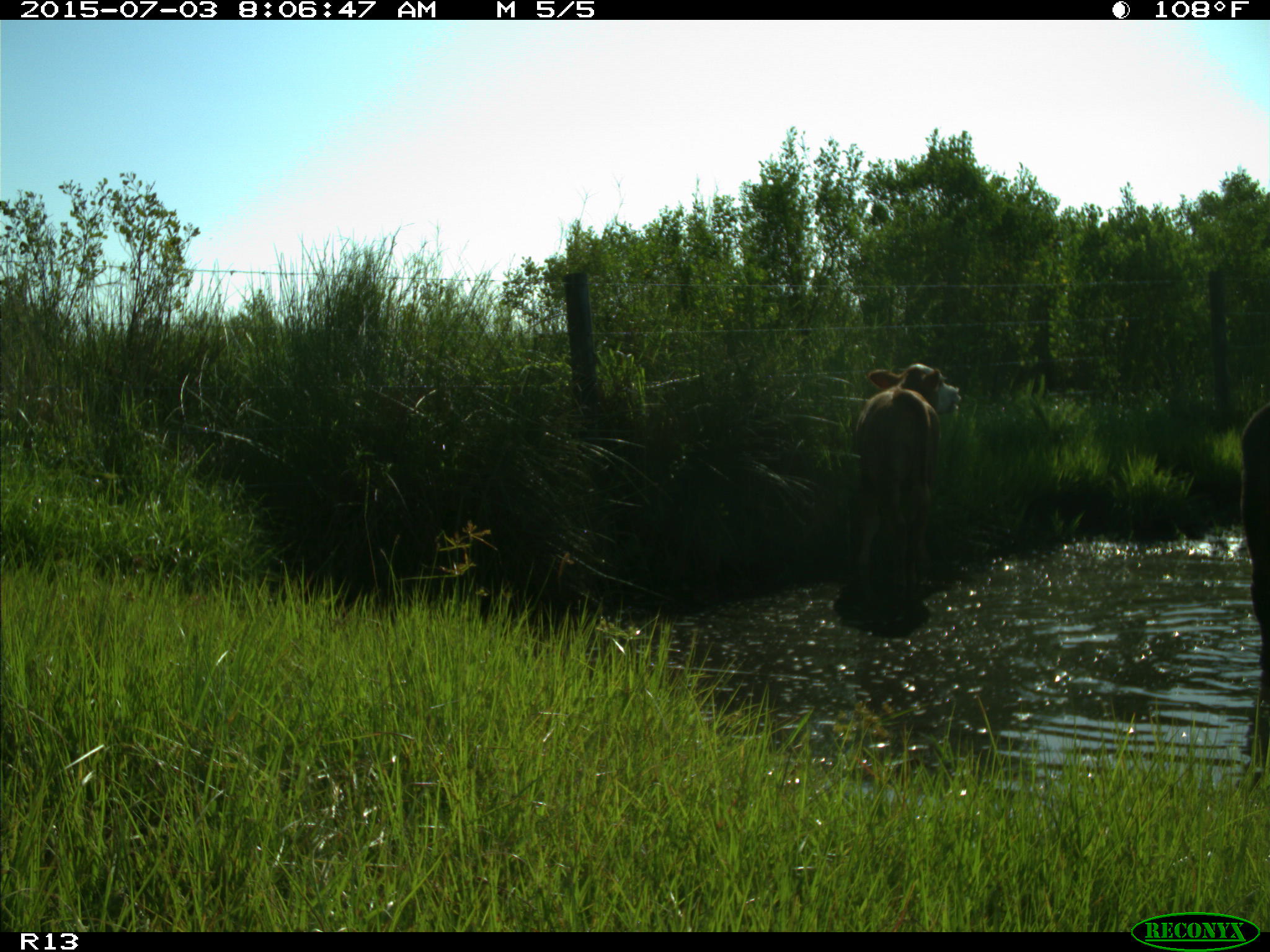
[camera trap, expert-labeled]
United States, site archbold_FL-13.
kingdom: Animalia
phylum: Chordata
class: Mammalia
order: Artiodactyla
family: Bovidae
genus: Bos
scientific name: Bos taurus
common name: domestic cow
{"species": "Bos taurus (domestic cow)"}